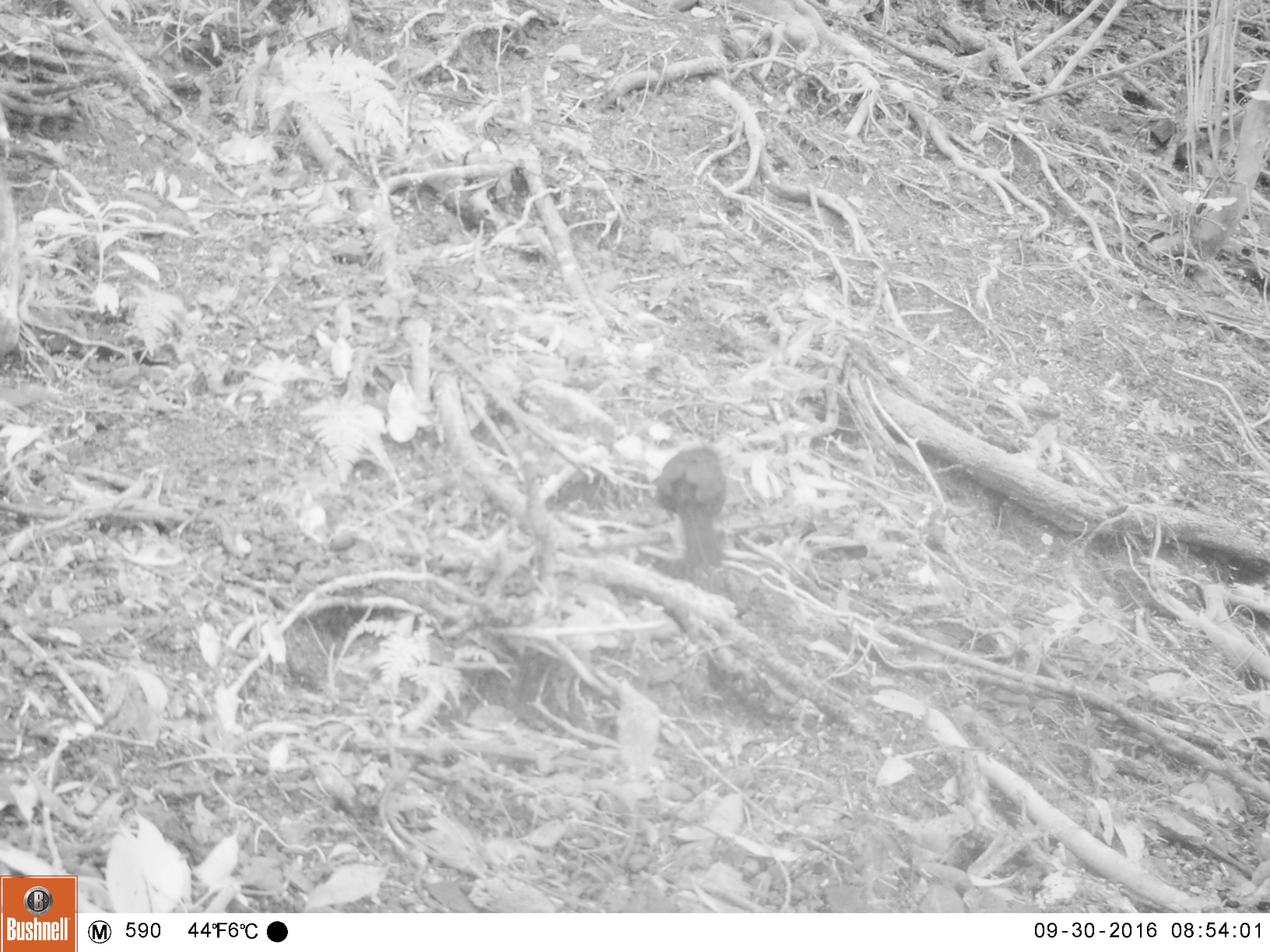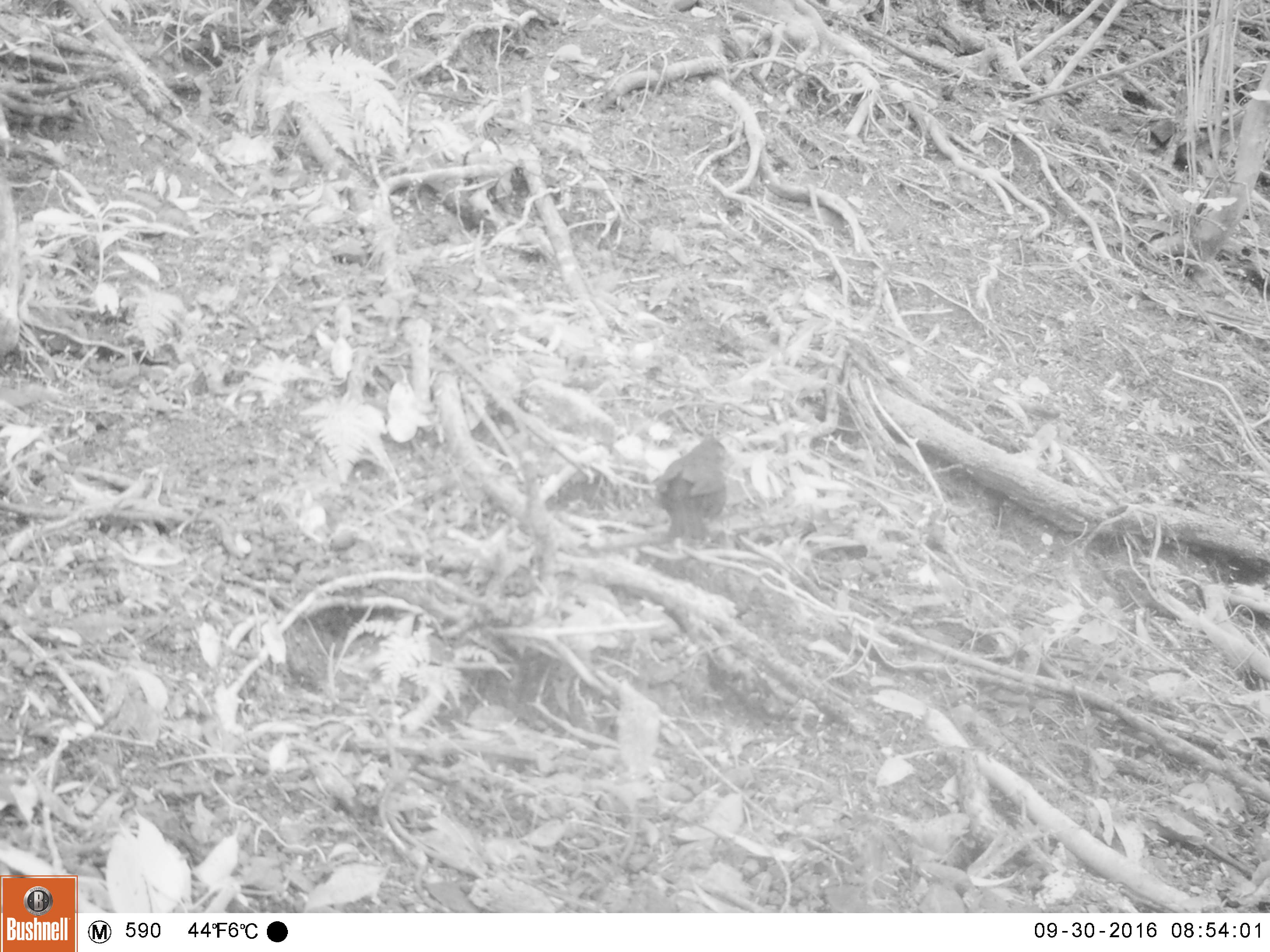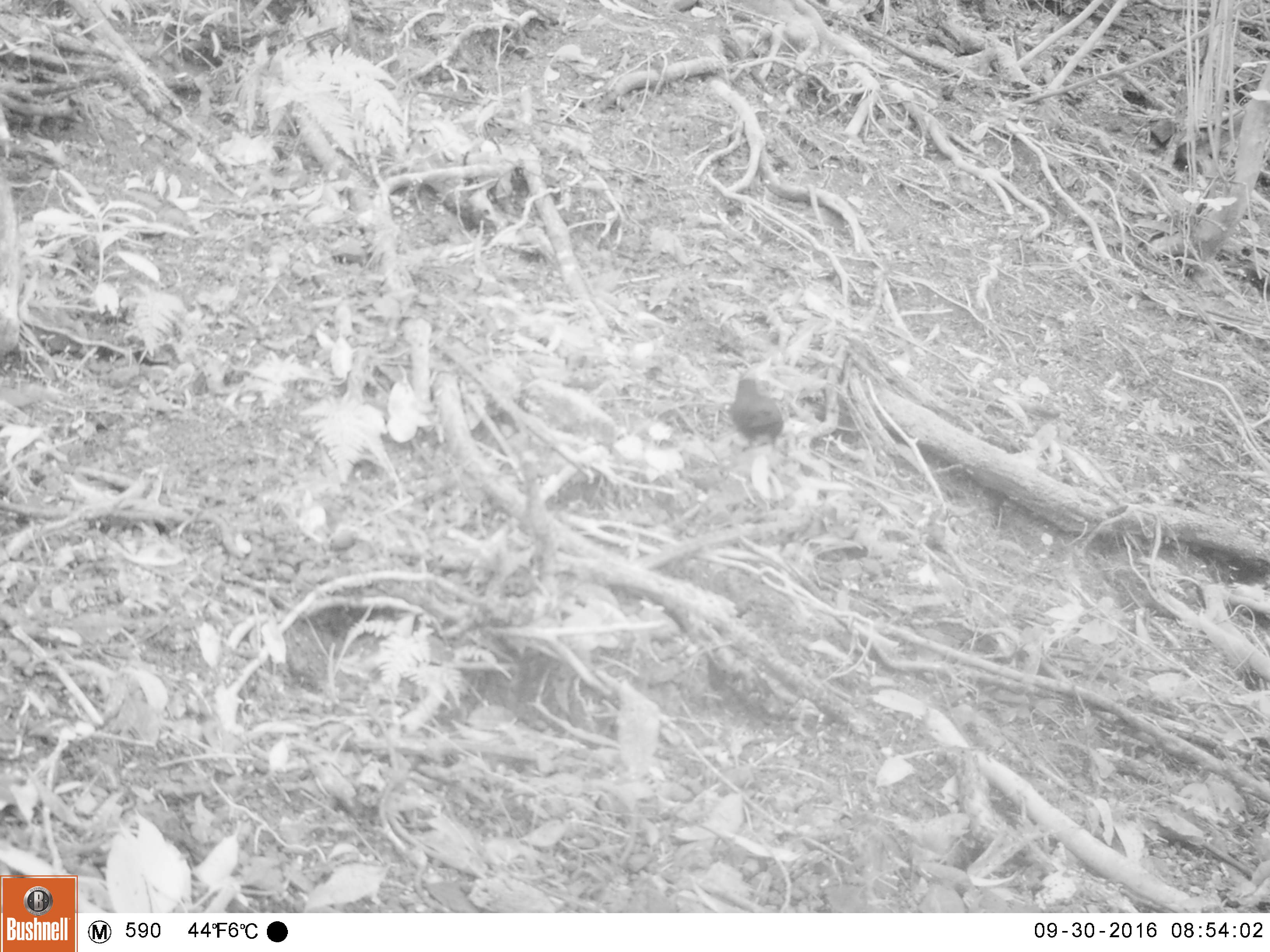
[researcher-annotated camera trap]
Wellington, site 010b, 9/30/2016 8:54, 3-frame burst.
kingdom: Animalia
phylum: Chordata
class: Aves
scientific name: Aves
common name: bird